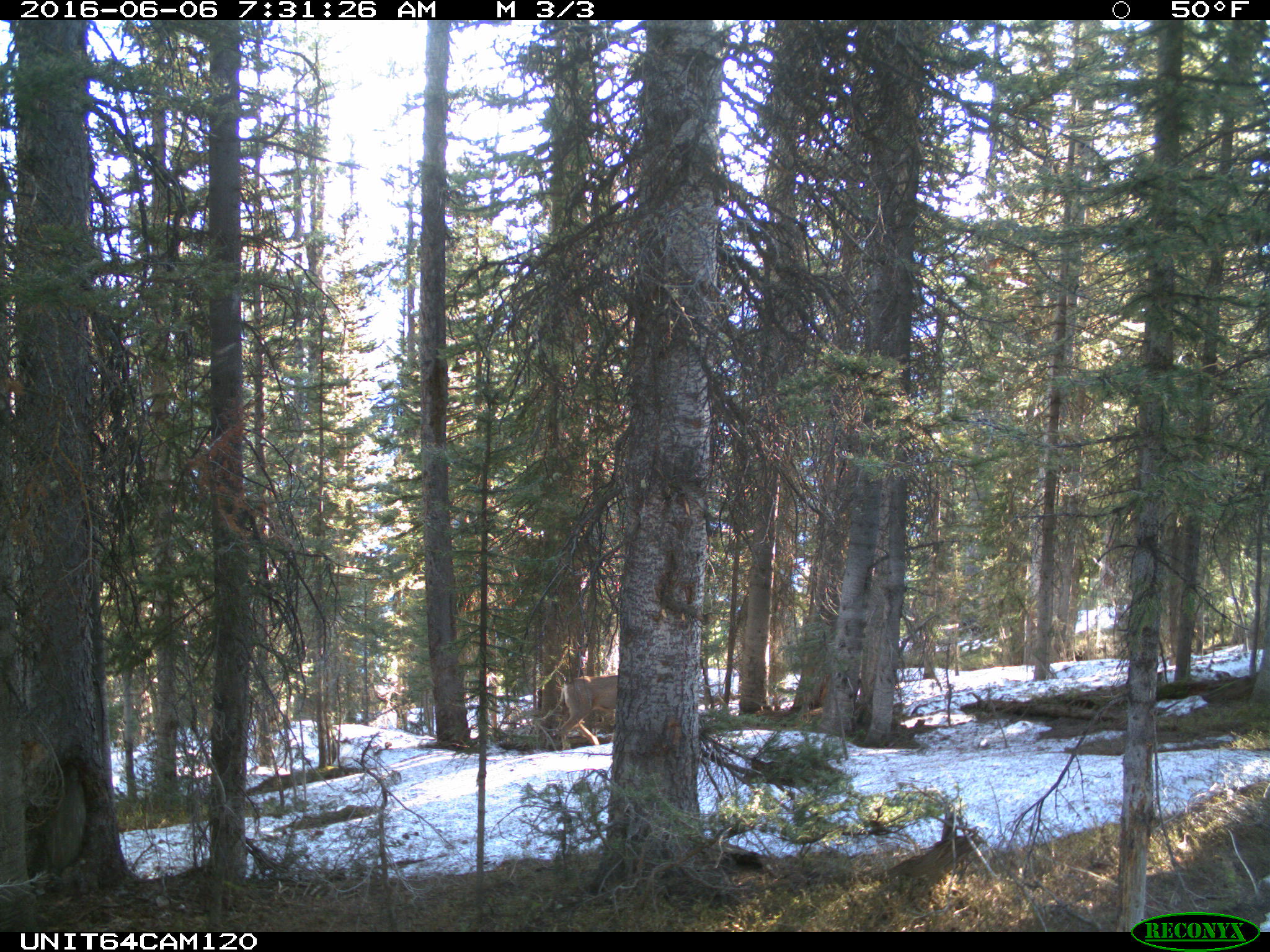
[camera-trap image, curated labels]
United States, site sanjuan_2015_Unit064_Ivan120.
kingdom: Animalia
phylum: Chordata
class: Mammalia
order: Artiodactyla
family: Cervidae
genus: Odocoileus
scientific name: Odocoileus hemionus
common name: mule deer